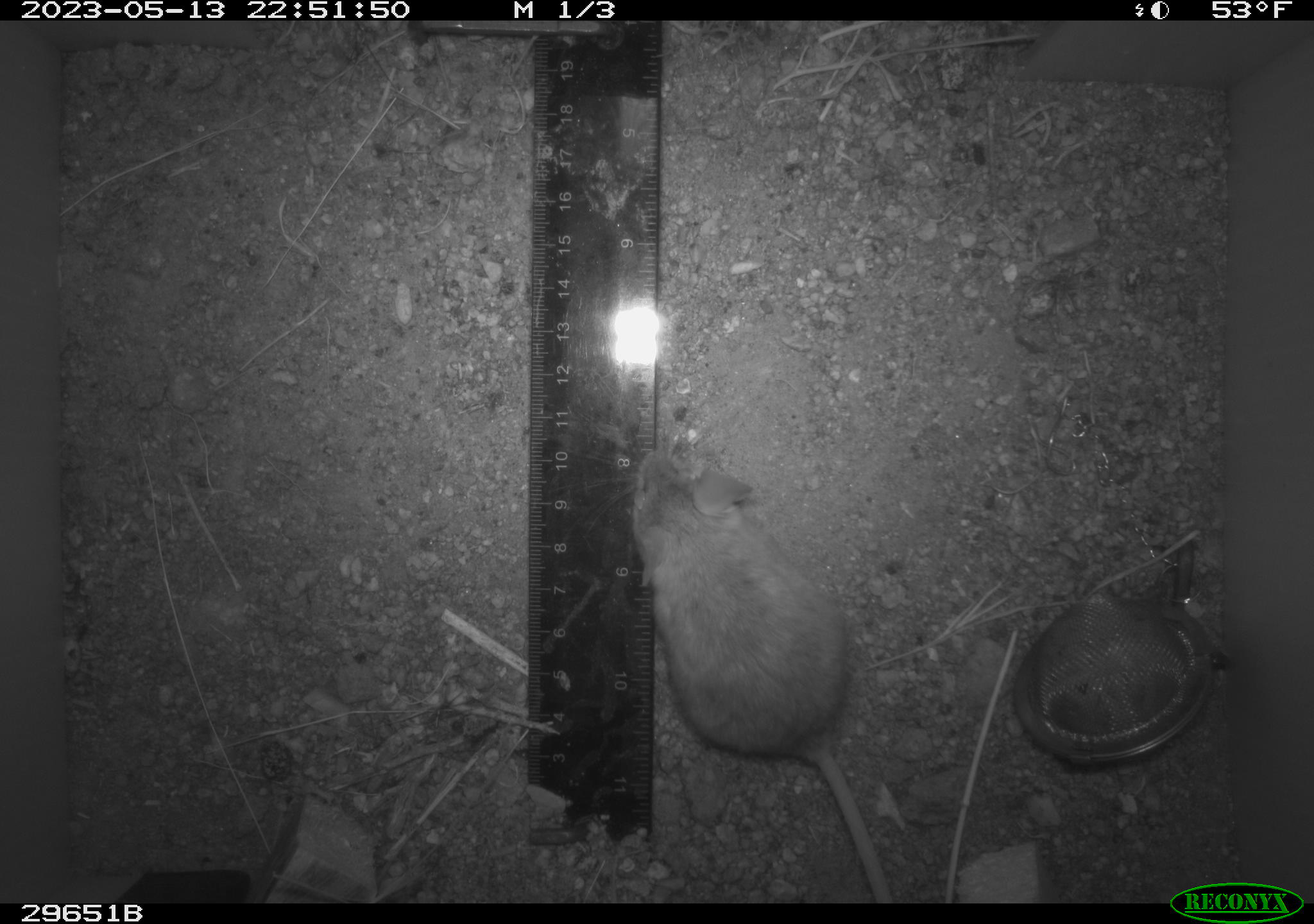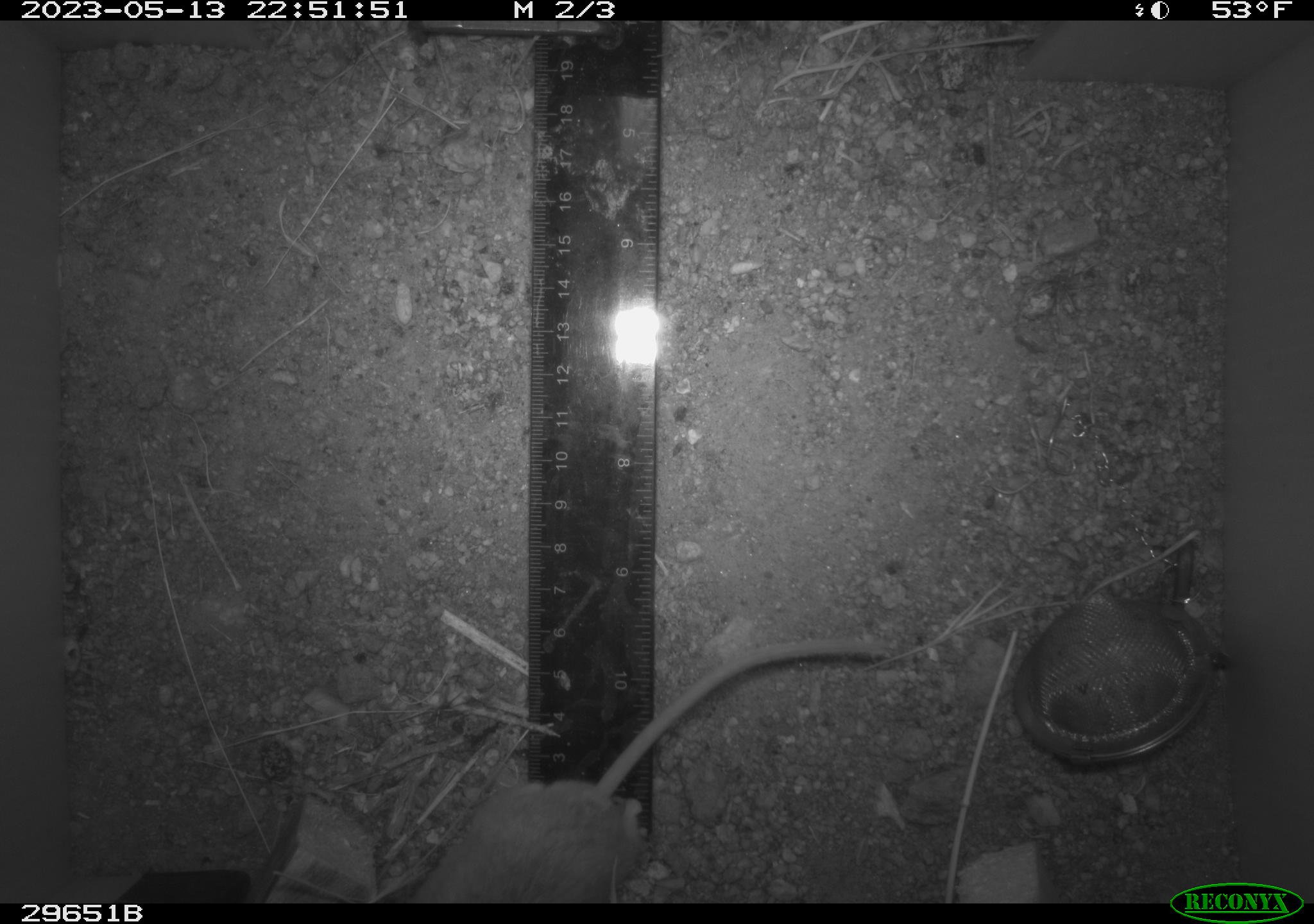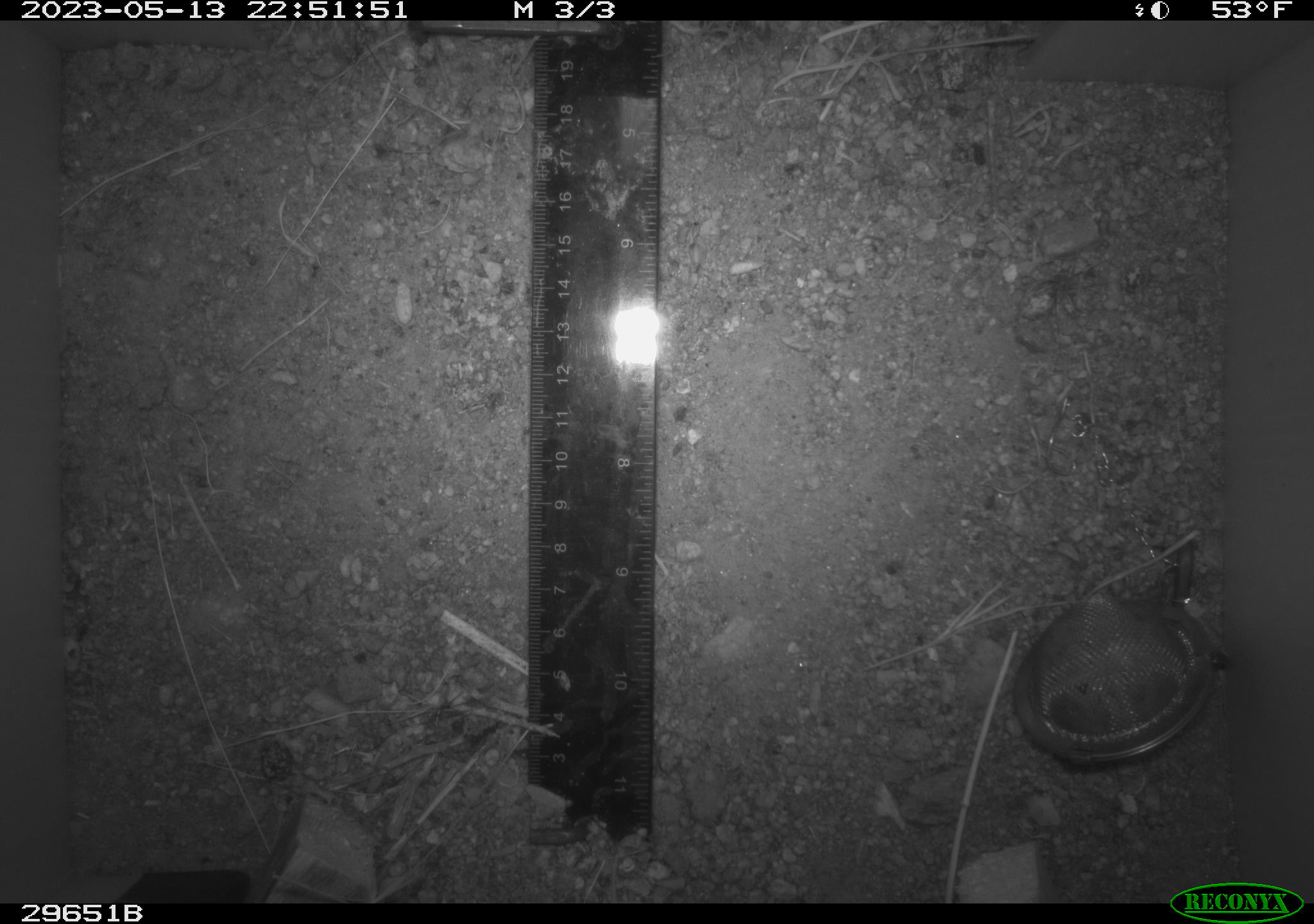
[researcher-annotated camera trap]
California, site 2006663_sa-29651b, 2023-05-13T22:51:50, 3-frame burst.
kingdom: Animalia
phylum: Chordata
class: Mammalia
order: Rodentia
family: Cricetidae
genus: Peromyscus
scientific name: Peromyscus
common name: deer mice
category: peromyscus species